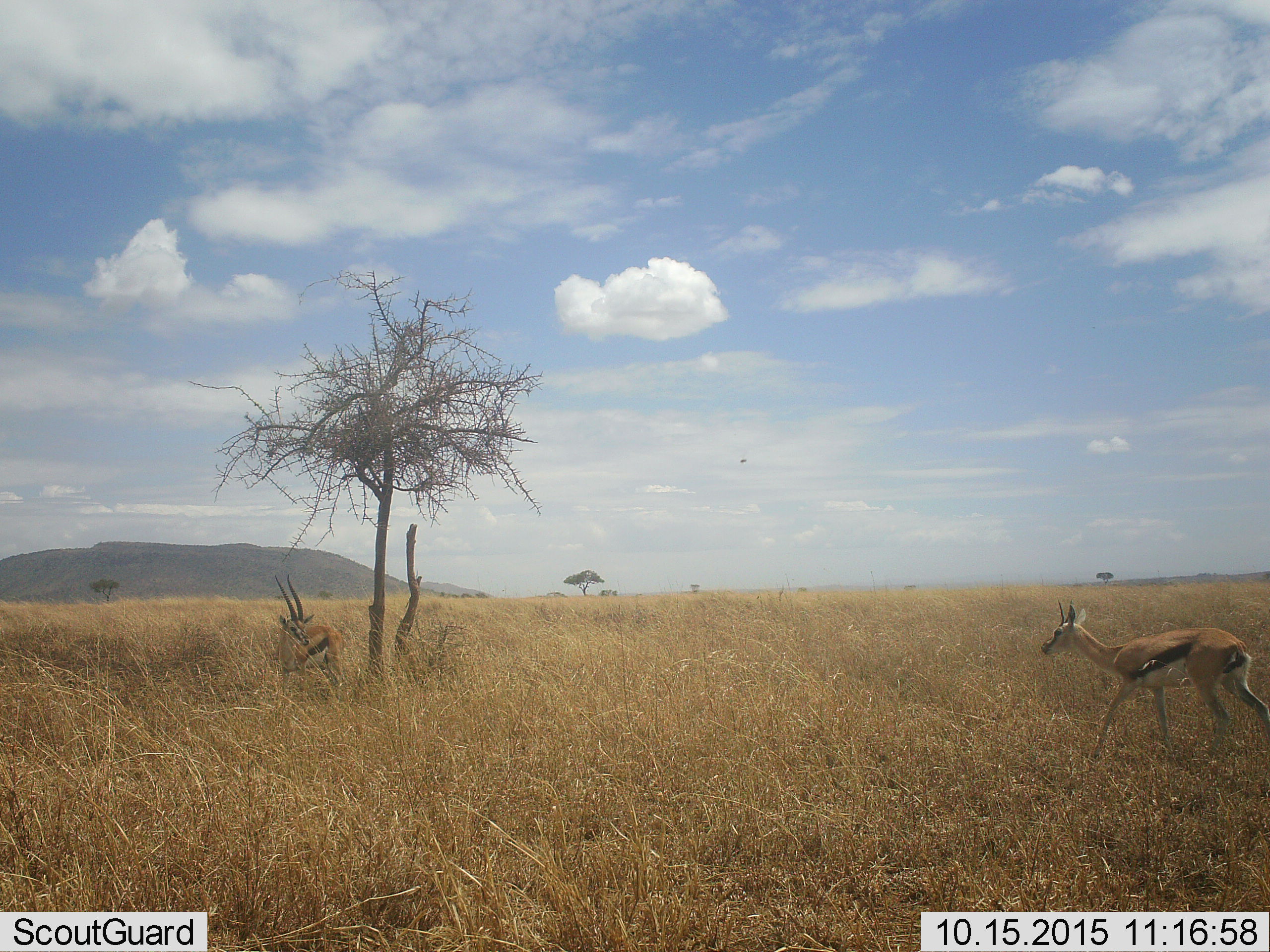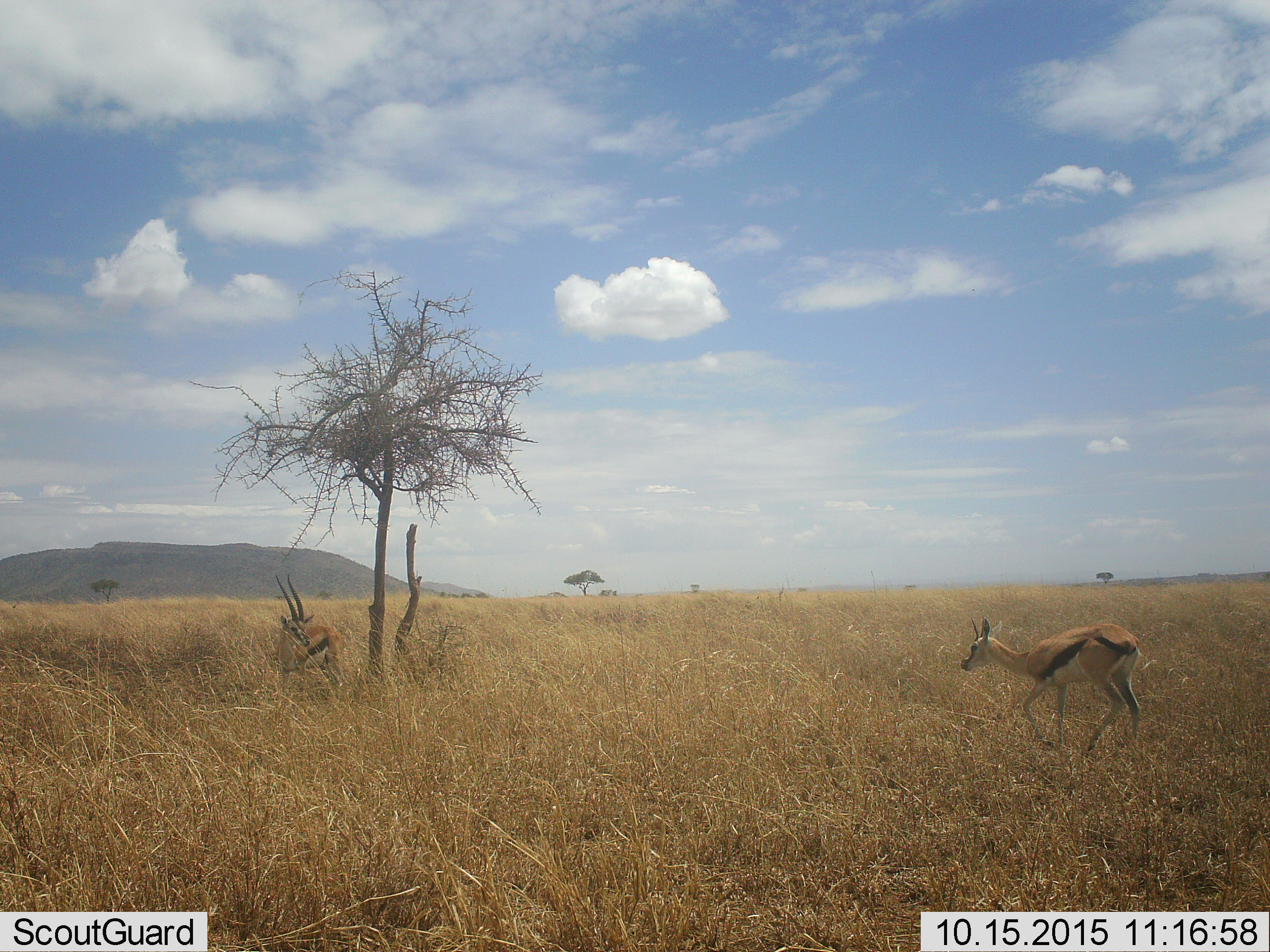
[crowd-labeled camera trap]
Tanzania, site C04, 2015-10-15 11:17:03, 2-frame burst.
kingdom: Animalia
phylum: Chordata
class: Mammalia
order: Artiodactyla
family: Bovidae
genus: Eudorcas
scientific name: Eudorcas thomsonii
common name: thomson's gazelle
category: gazellethomsons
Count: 2.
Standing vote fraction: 69%.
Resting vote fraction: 6%.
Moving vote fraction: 88%.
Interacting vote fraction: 6%.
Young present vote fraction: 12%.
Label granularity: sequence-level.